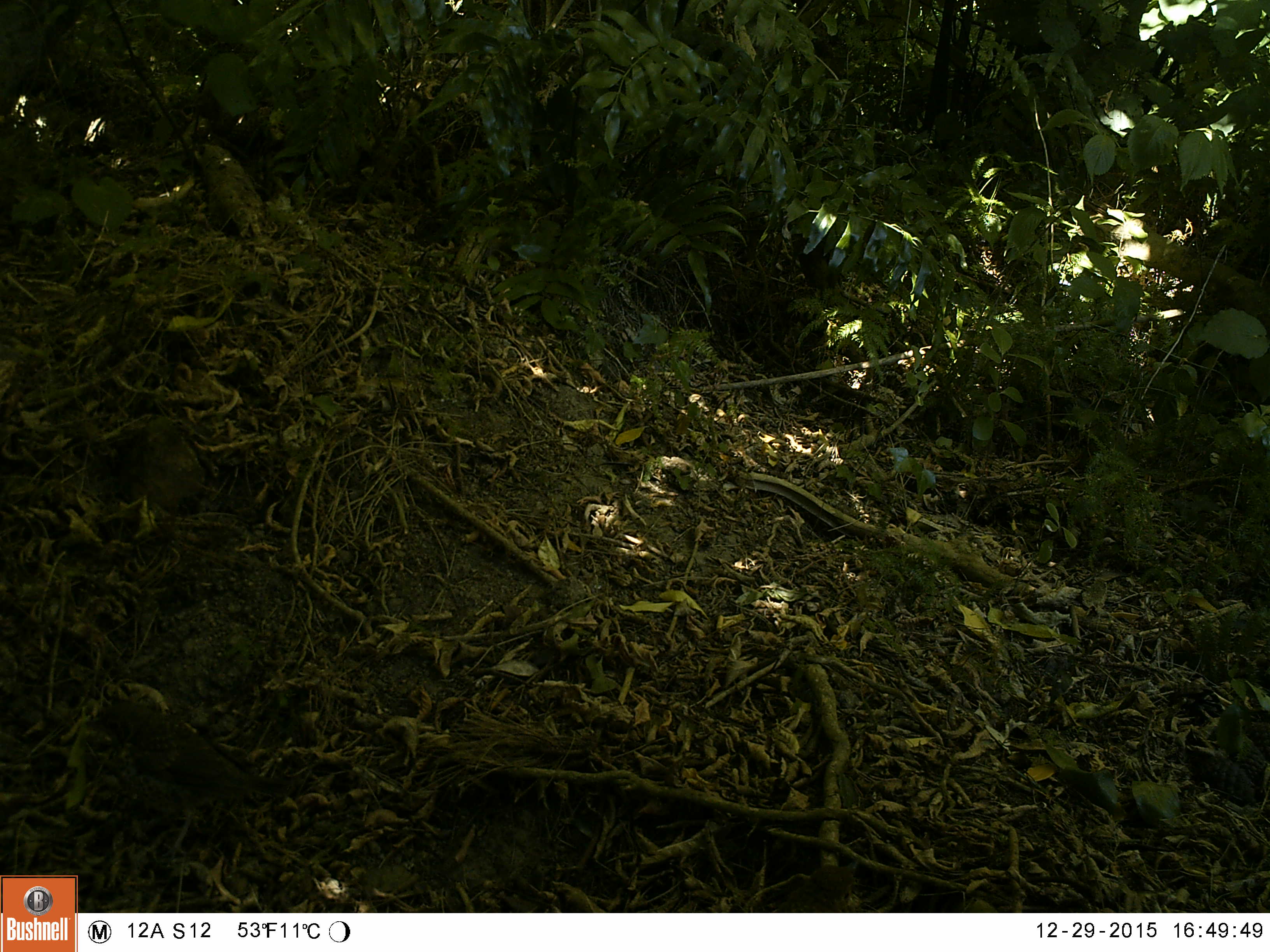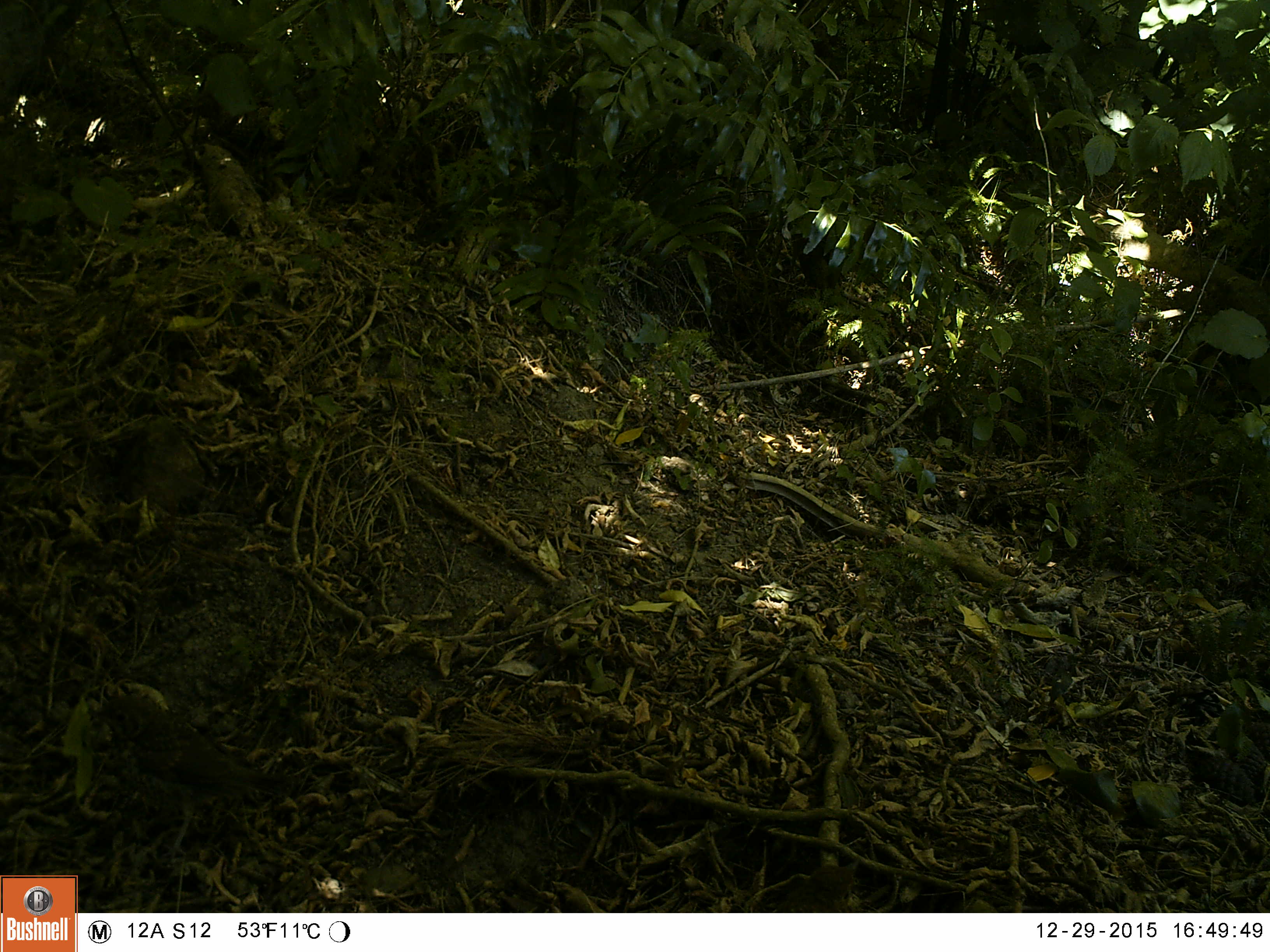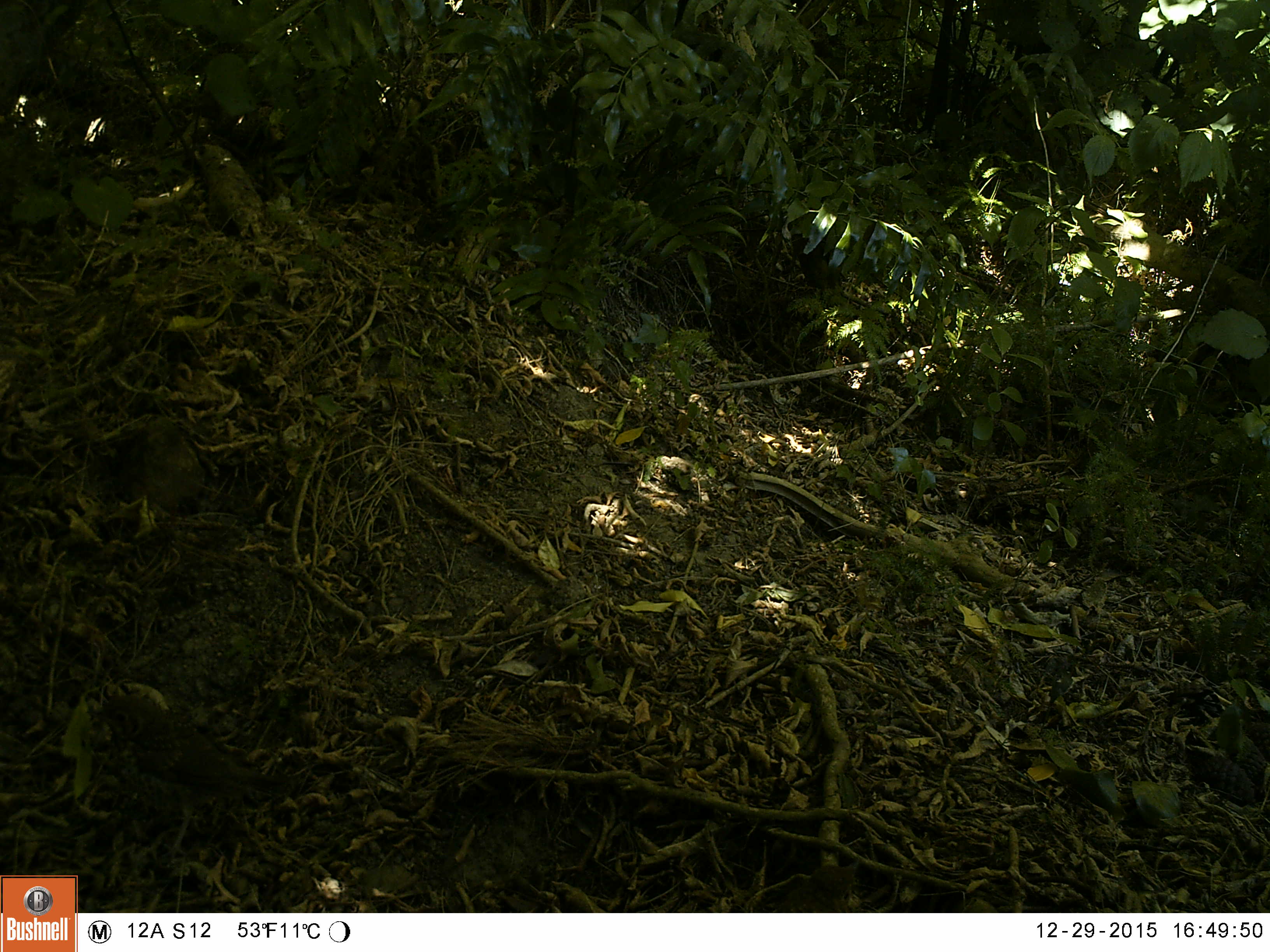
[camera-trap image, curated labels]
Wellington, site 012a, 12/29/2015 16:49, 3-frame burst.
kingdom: Animalia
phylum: Chordata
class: Aves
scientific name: Aves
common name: bird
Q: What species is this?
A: Bird (Aves).